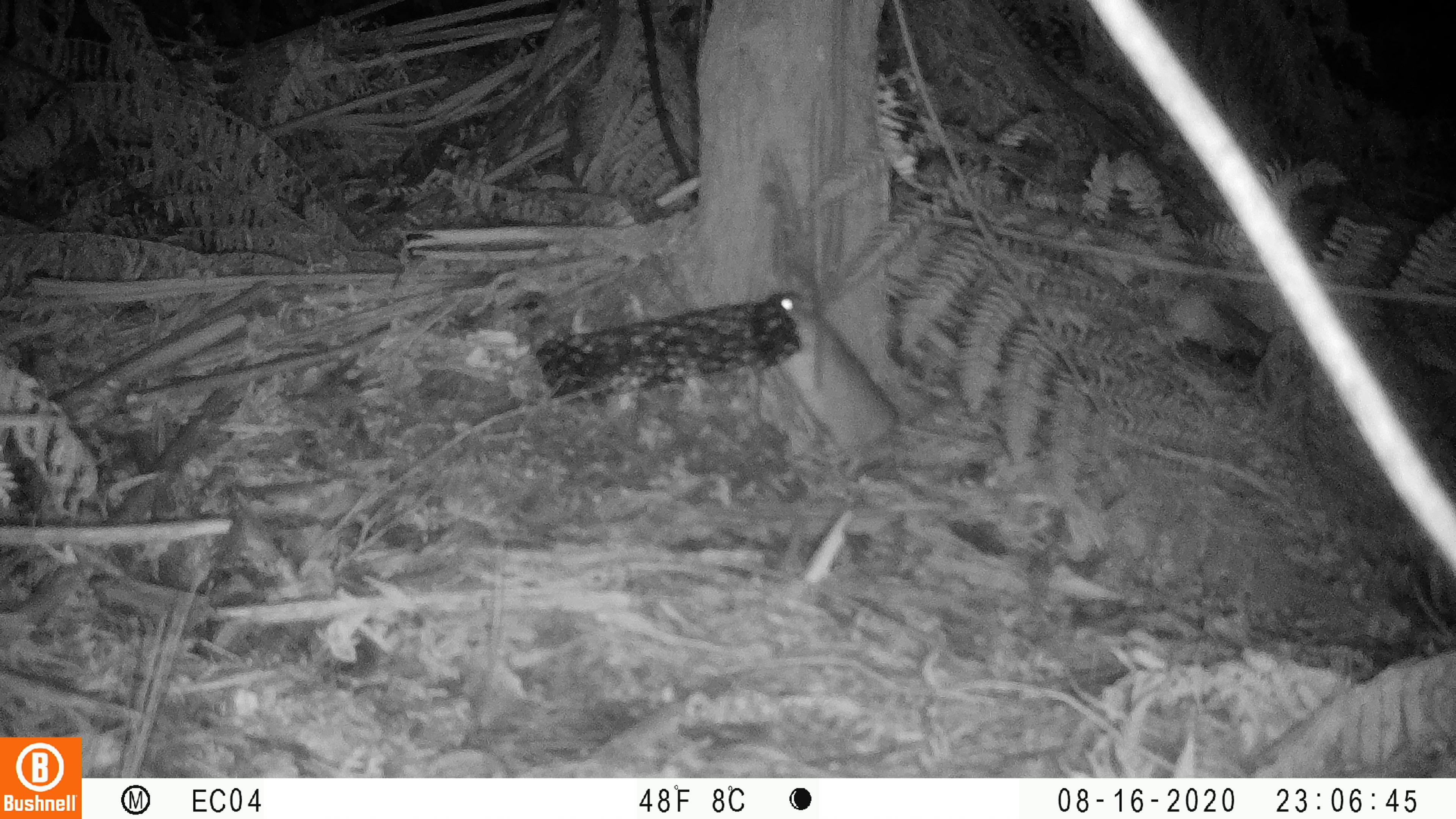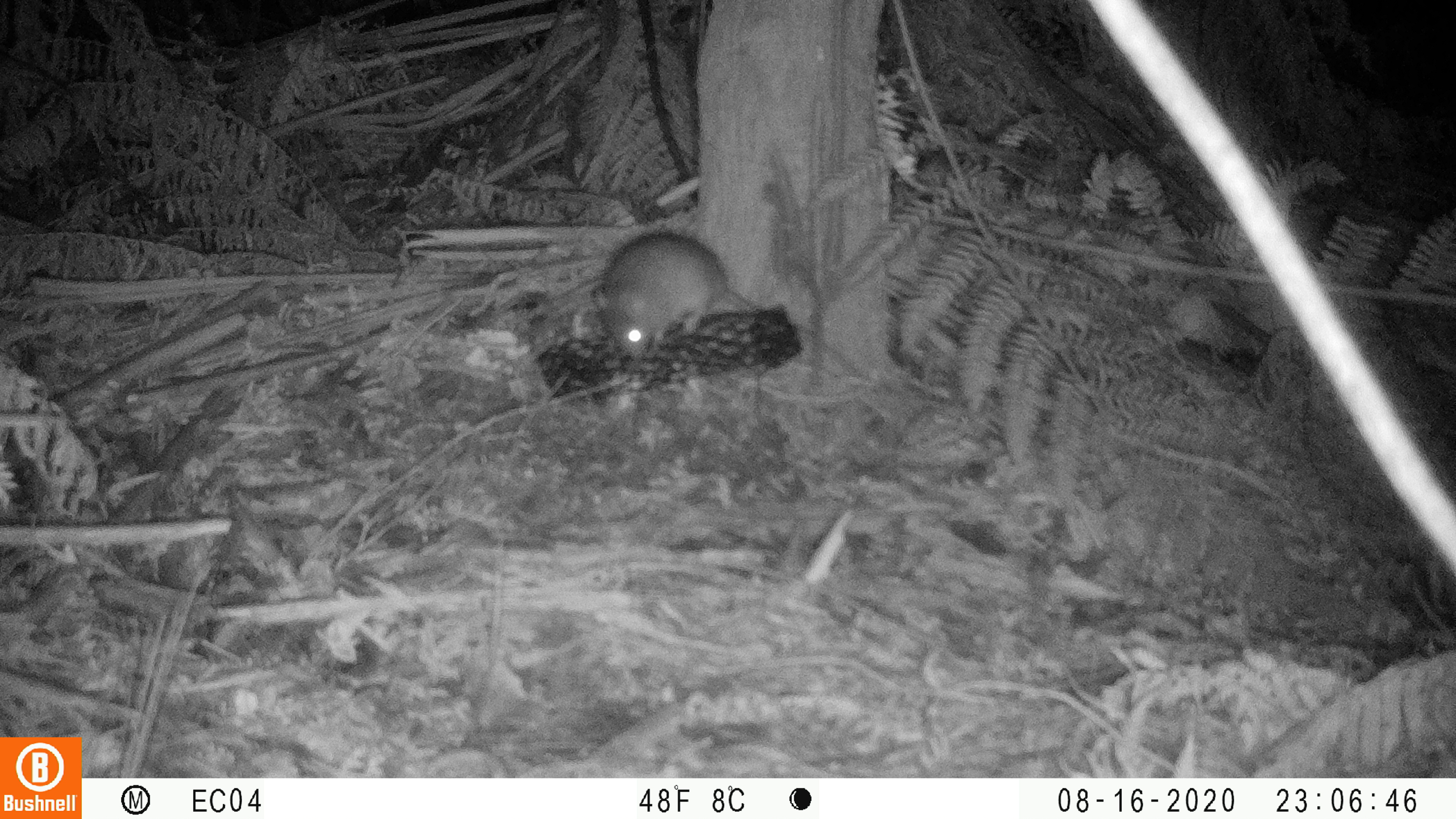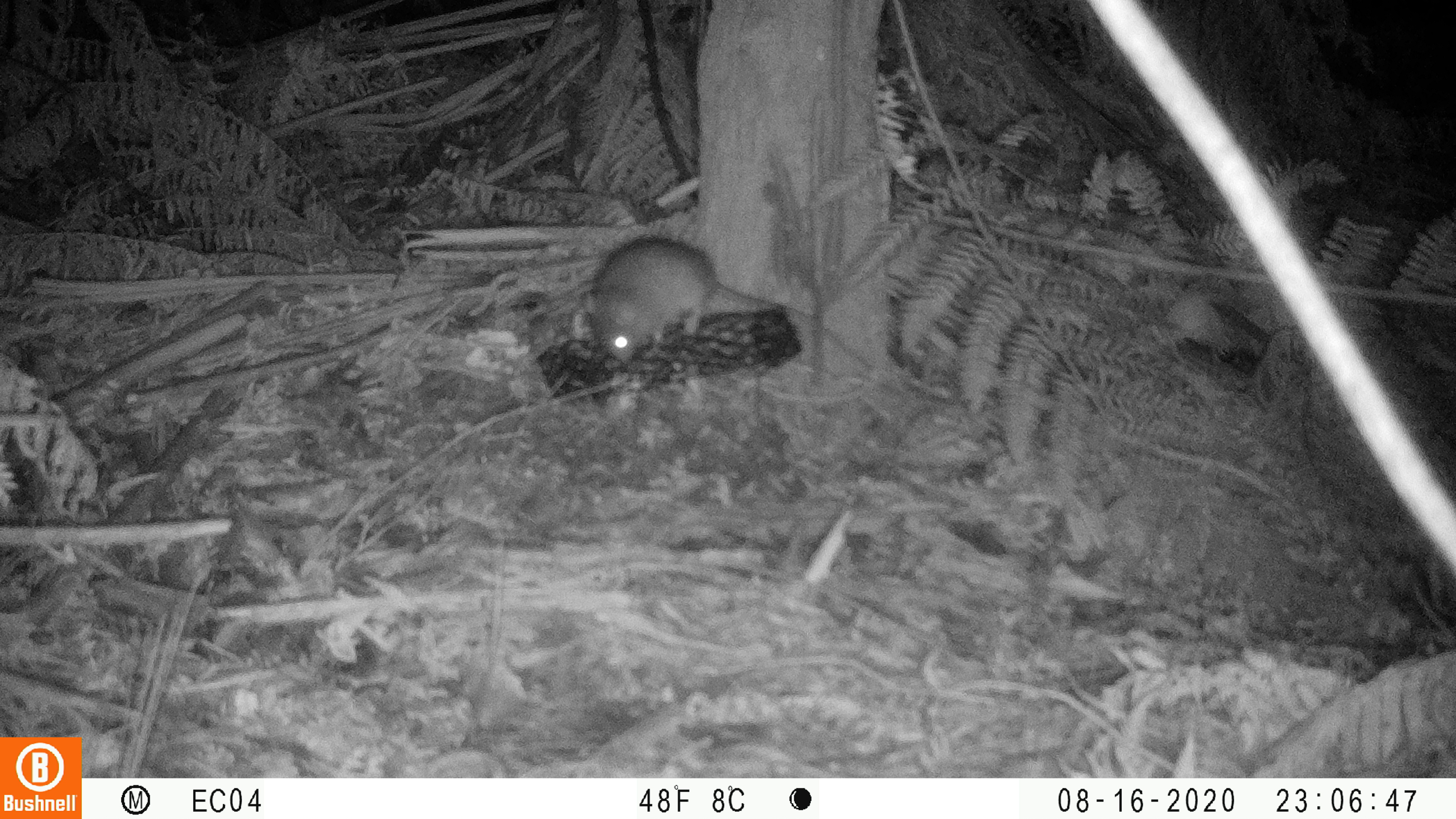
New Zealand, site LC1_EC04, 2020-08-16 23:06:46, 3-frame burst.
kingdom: Animalia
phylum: Chordata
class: Mammalia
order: Rodentia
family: Muridae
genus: Rattus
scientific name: Rattus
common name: rat